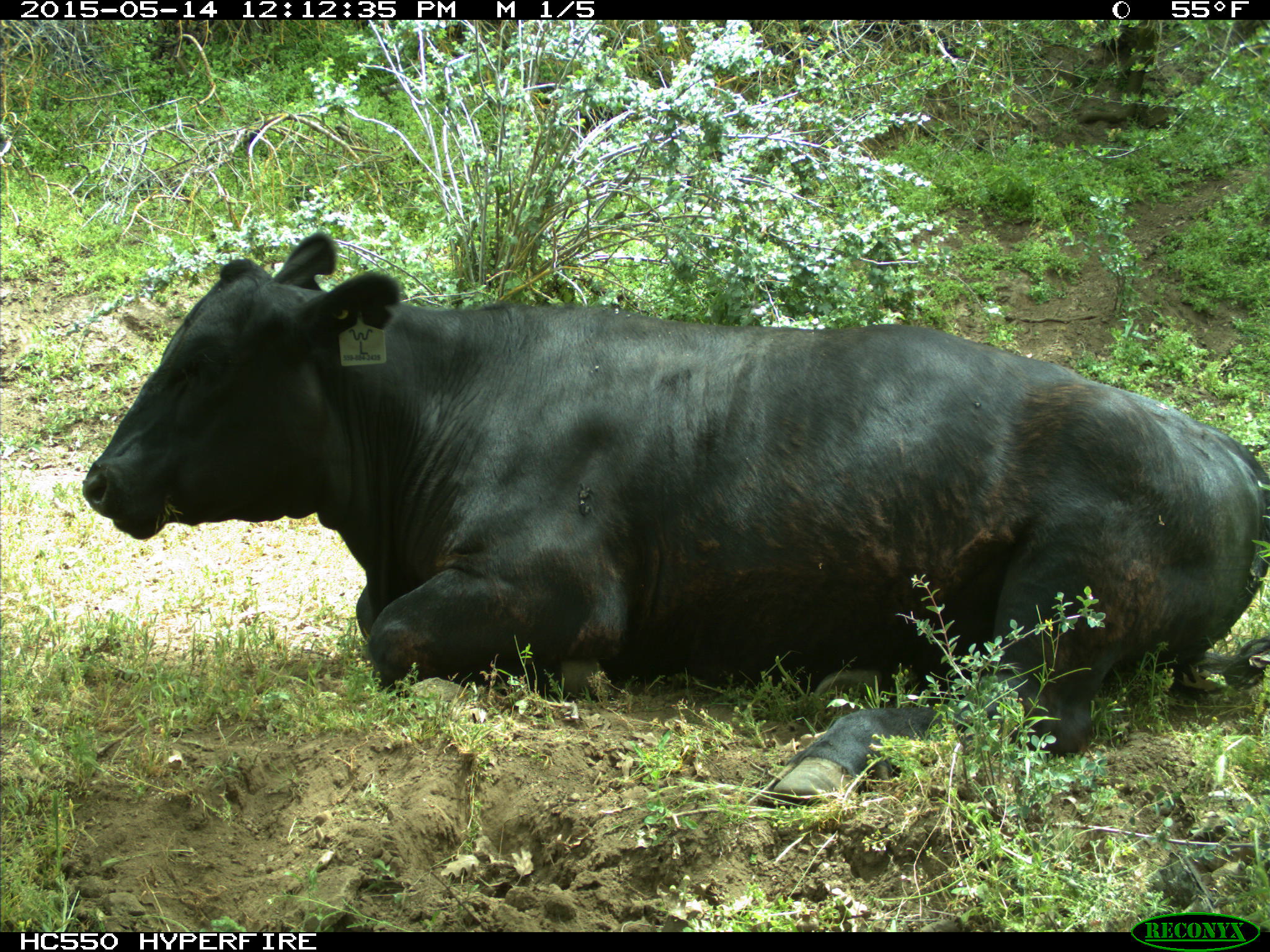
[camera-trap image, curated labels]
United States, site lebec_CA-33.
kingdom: Animalia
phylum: Chordata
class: Mammalia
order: Artiodactyla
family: Bovidae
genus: Bos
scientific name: Bos taurus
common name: domestic cow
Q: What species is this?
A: Bos taurus (domestic cow).